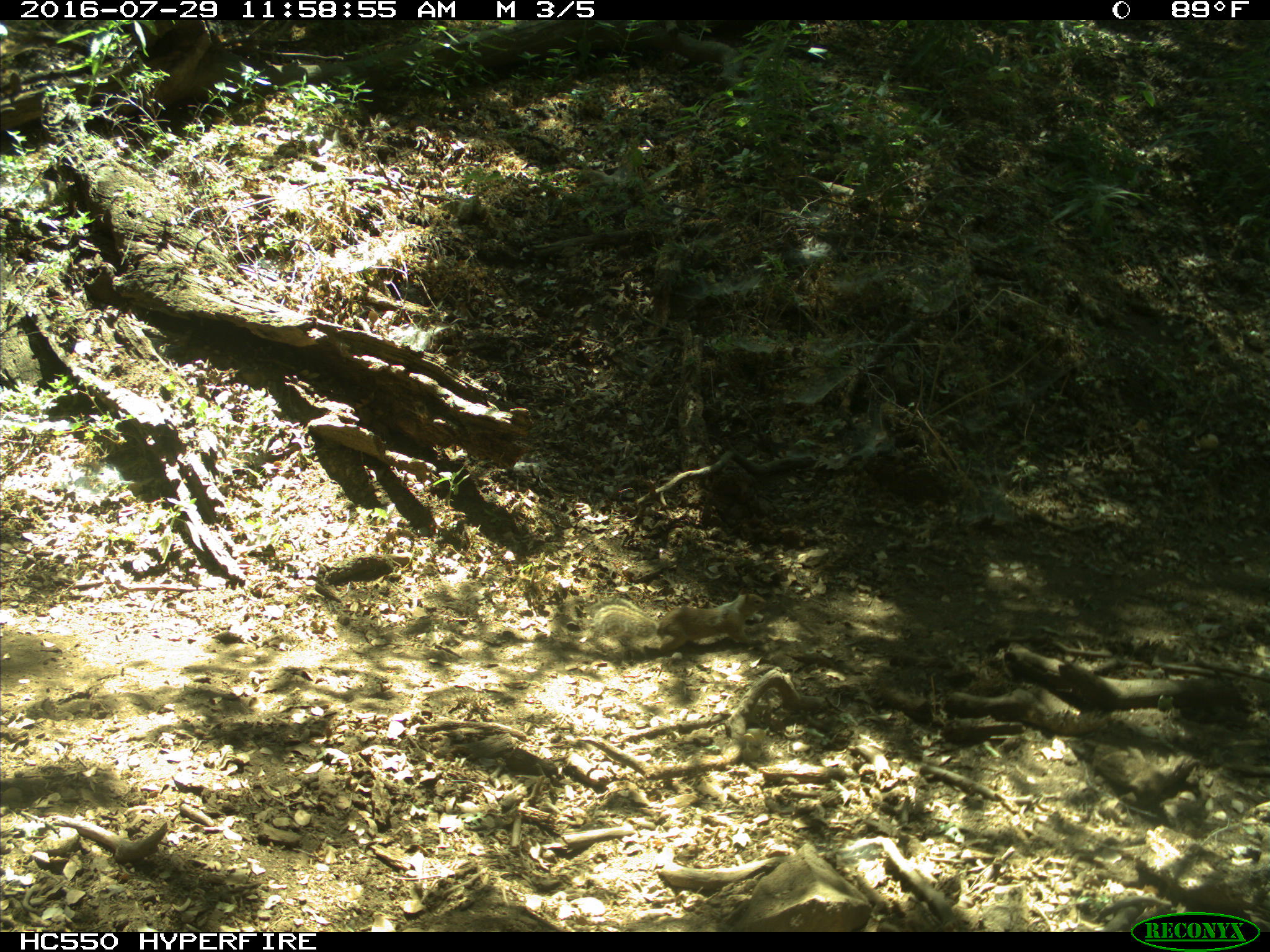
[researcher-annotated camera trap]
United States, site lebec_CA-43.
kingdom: Animalia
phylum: Chordata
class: Mammalia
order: Rodentia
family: Sciuridae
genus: Otospermophilus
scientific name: Otospermophilus beecheyi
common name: california ground squirrel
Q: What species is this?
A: Otospermophilus beecheyi (california ground squirrel).